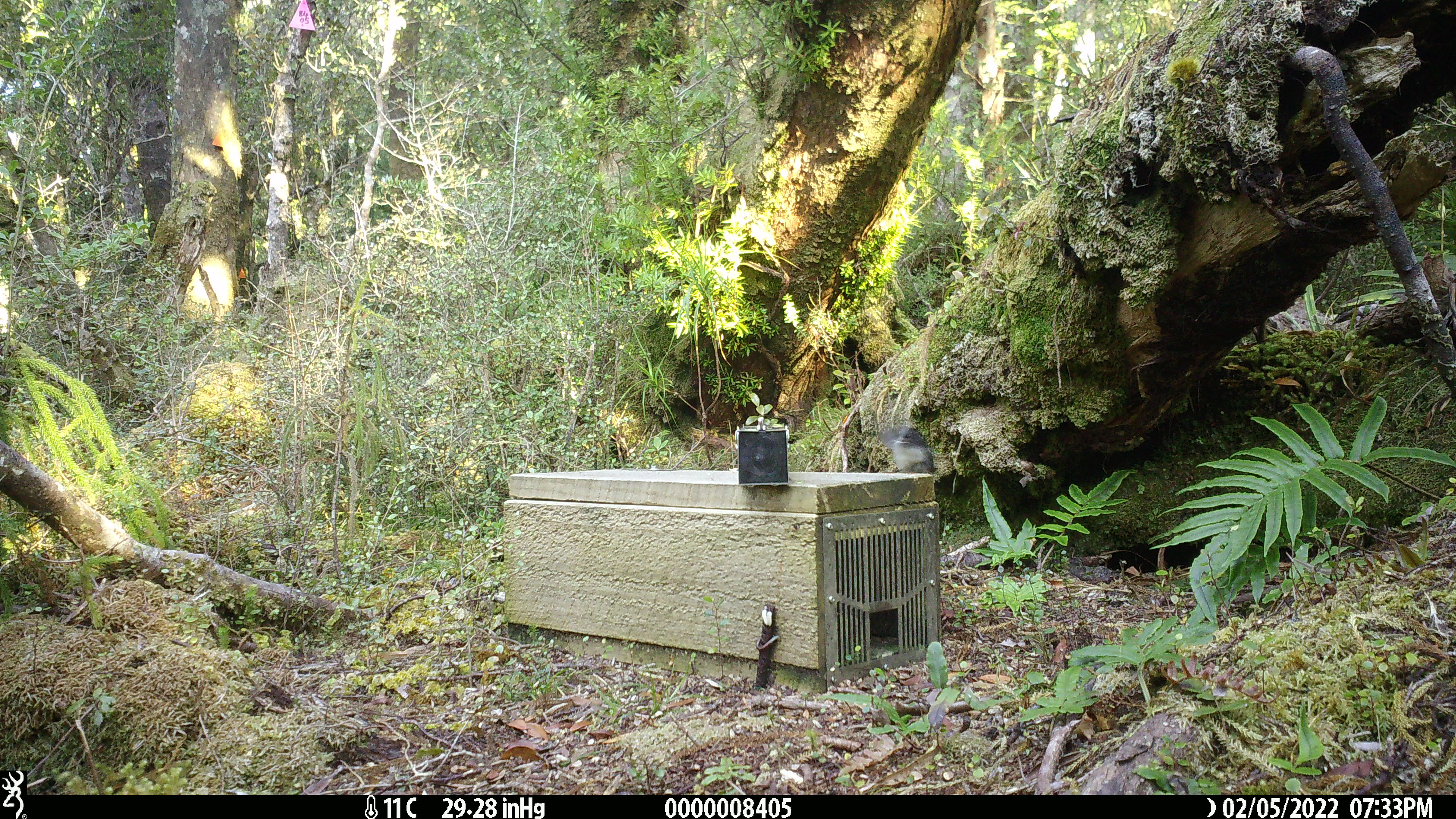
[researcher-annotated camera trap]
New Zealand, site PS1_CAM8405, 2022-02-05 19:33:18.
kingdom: Animalia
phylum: Chordata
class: Aves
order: Passeriformes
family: Petroicidae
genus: Petroica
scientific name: Petroica macrocephala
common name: tomtit